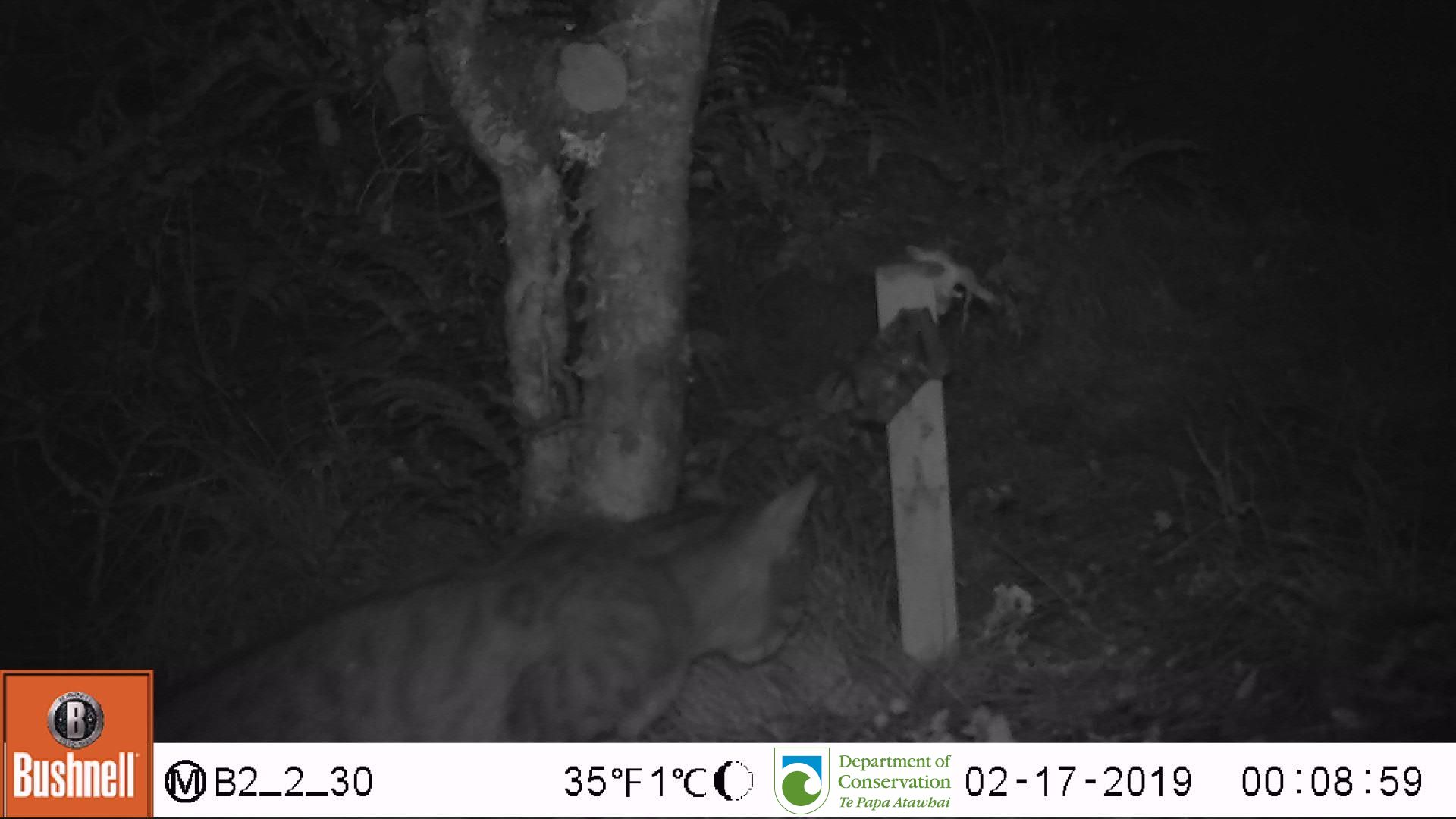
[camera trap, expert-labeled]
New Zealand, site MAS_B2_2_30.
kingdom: Animalia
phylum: Chordata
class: Mammalia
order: Carnivora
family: Felidae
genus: Felis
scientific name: Felis catus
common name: domestic cat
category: cat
Cat (domestic cat) (Felis catus).